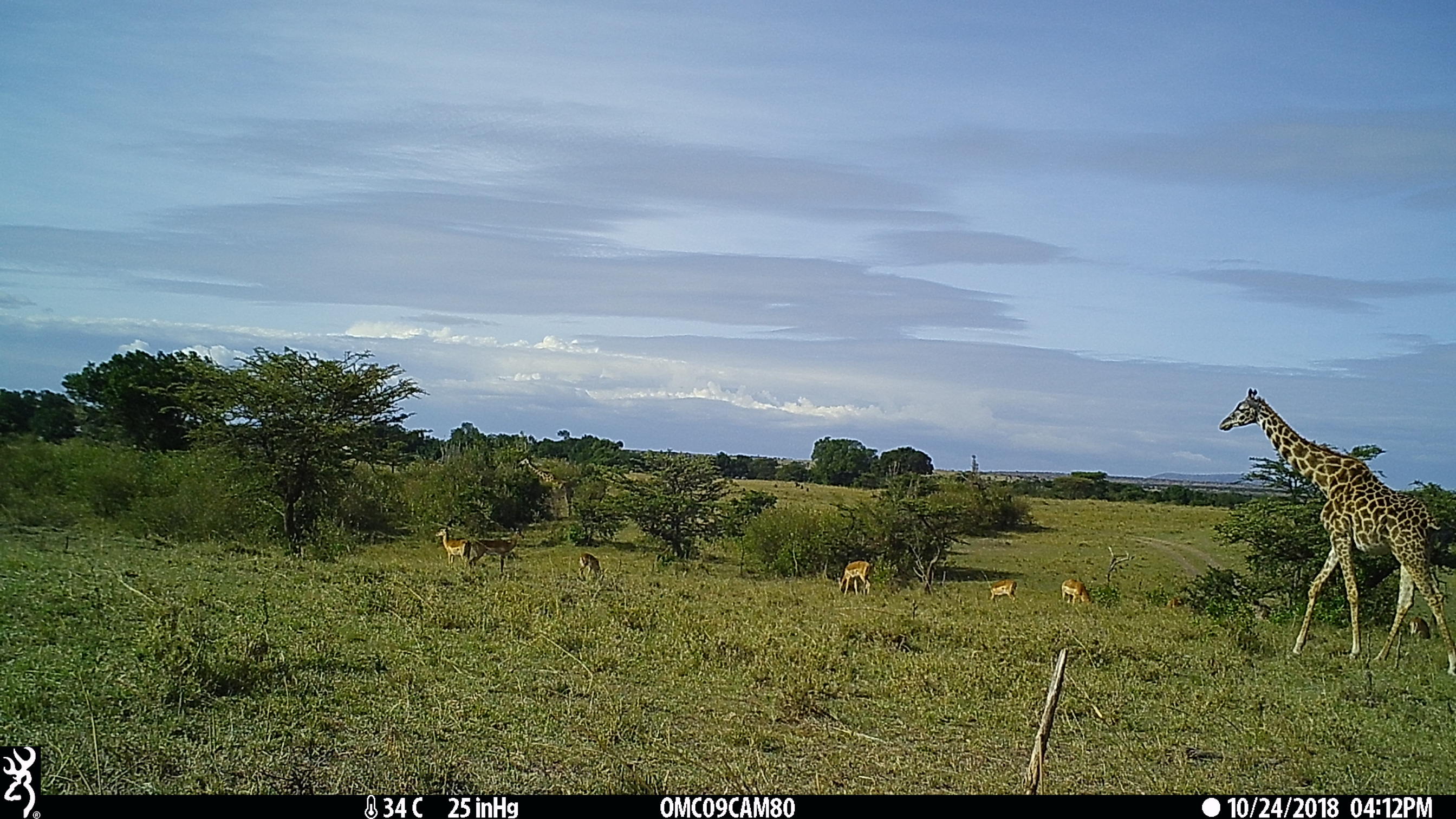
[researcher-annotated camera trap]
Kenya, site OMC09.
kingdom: Animalia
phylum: Chordata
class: Mammalia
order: Artiodactyla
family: Bovidae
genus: Aepyceros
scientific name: Aepyceros melampus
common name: impala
Impala (Aepyceros melampus).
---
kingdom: Animalia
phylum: Chordata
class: Mammalia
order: Artiodactyla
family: Giraffidae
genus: Giraffa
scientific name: Giraffa camelopardalis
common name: northern giraffe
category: giraffe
Giraffe (northern giraffe) (Giraffa camelopardalis).